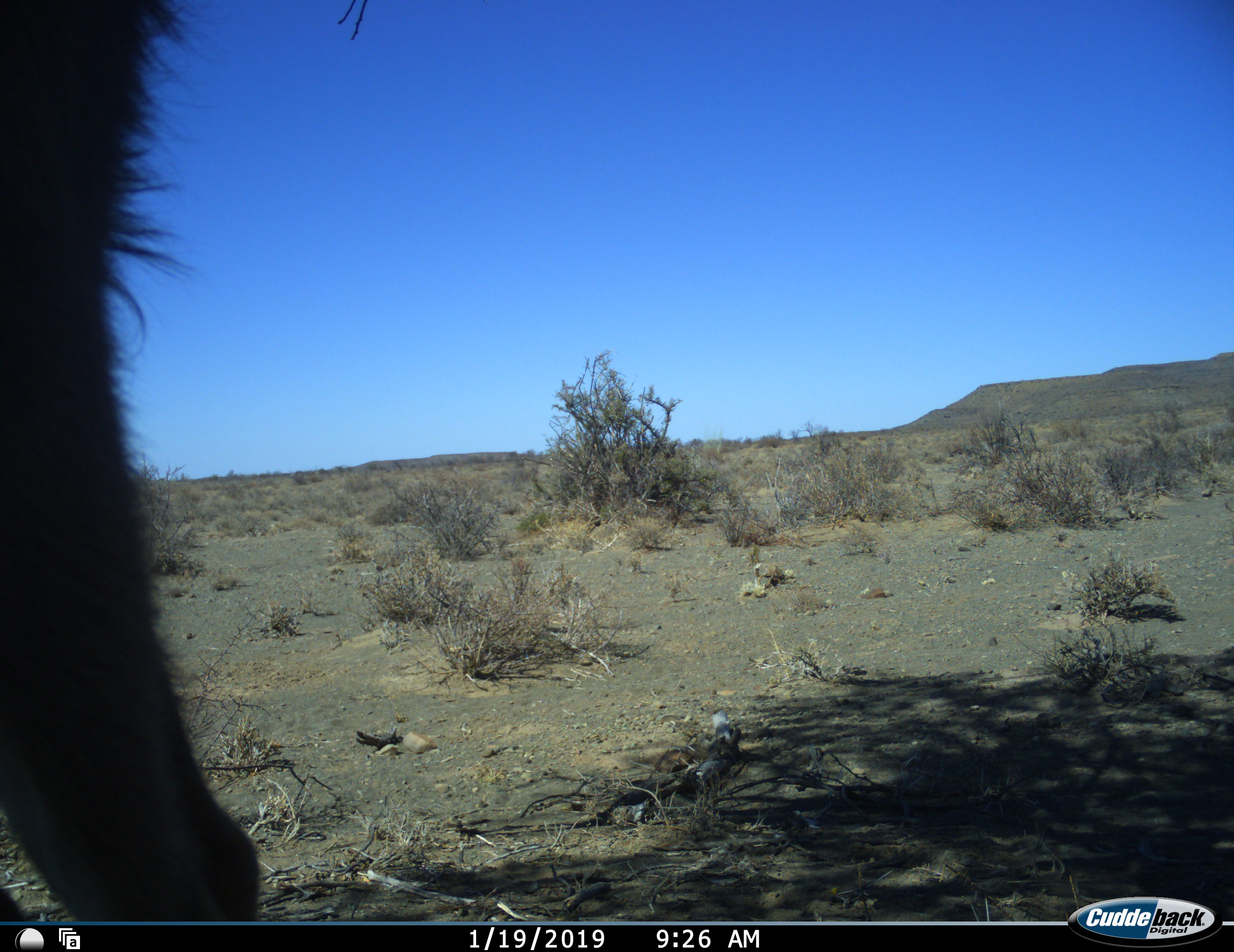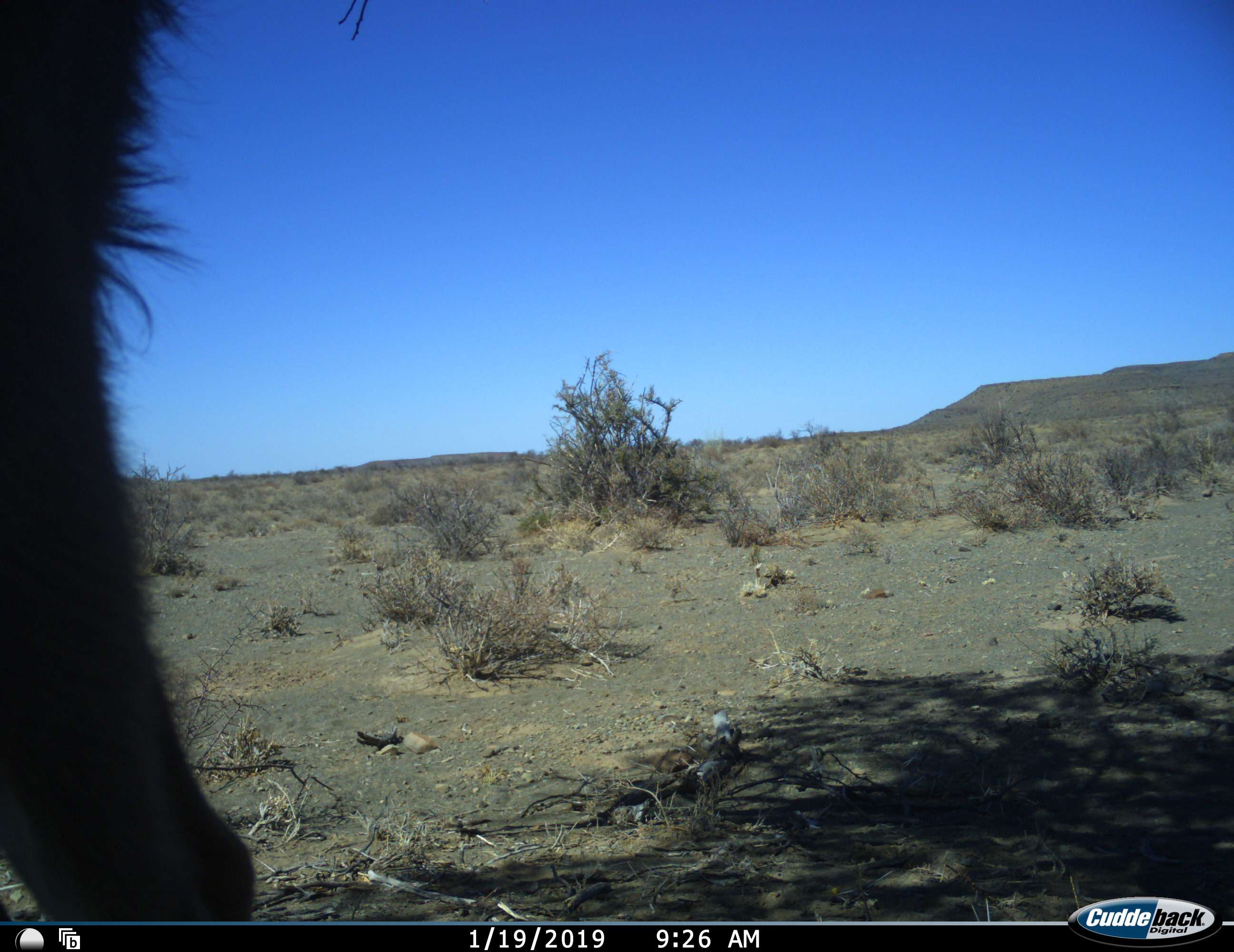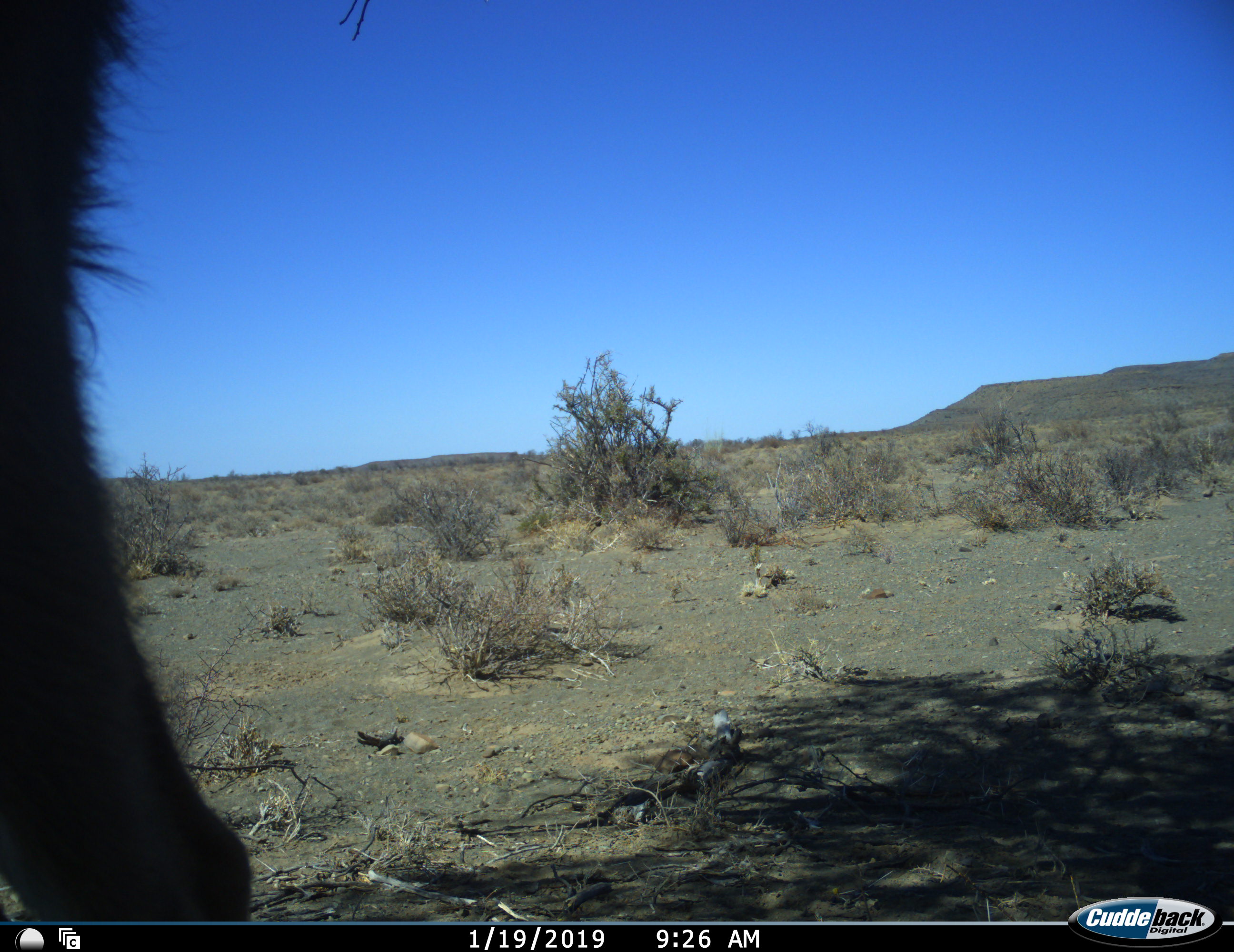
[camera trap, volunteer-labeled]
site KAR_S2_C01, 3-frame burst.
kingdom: Animalia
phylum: Chordata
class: Mammalia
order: Artiodactyla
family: Bovidae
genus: Tragelaphus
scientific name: Tragelaphus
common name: kudu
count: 1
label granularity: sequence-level